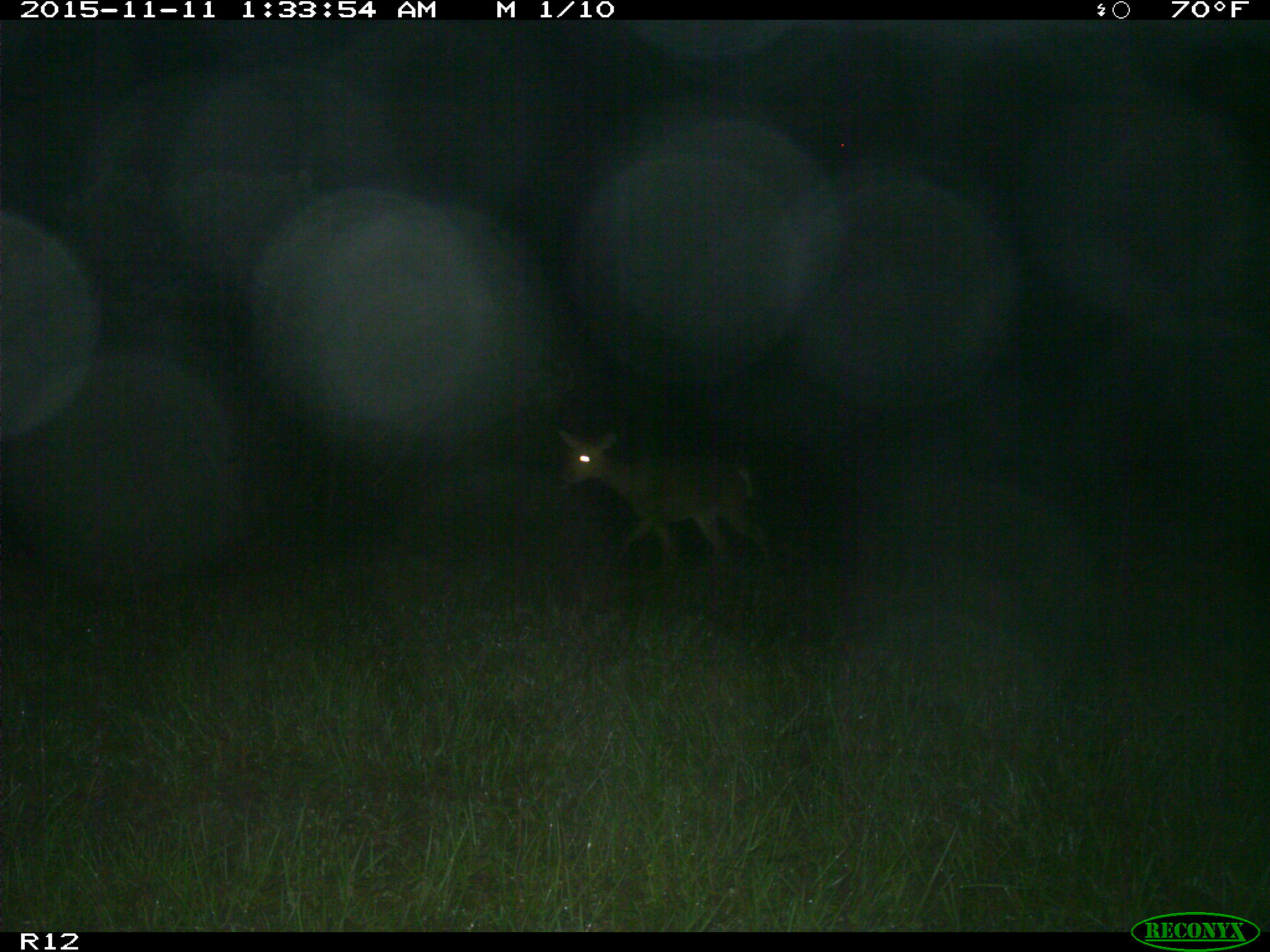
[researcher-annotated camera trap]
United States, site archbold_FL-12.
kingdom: Animalia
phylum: Chordata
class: Mammalia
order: Artiodactyla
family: Cervidae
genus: Odocoileus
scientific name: Odocoileus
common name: deer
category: unidentified deer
Unidentified deer (deer) (Odocoileus).